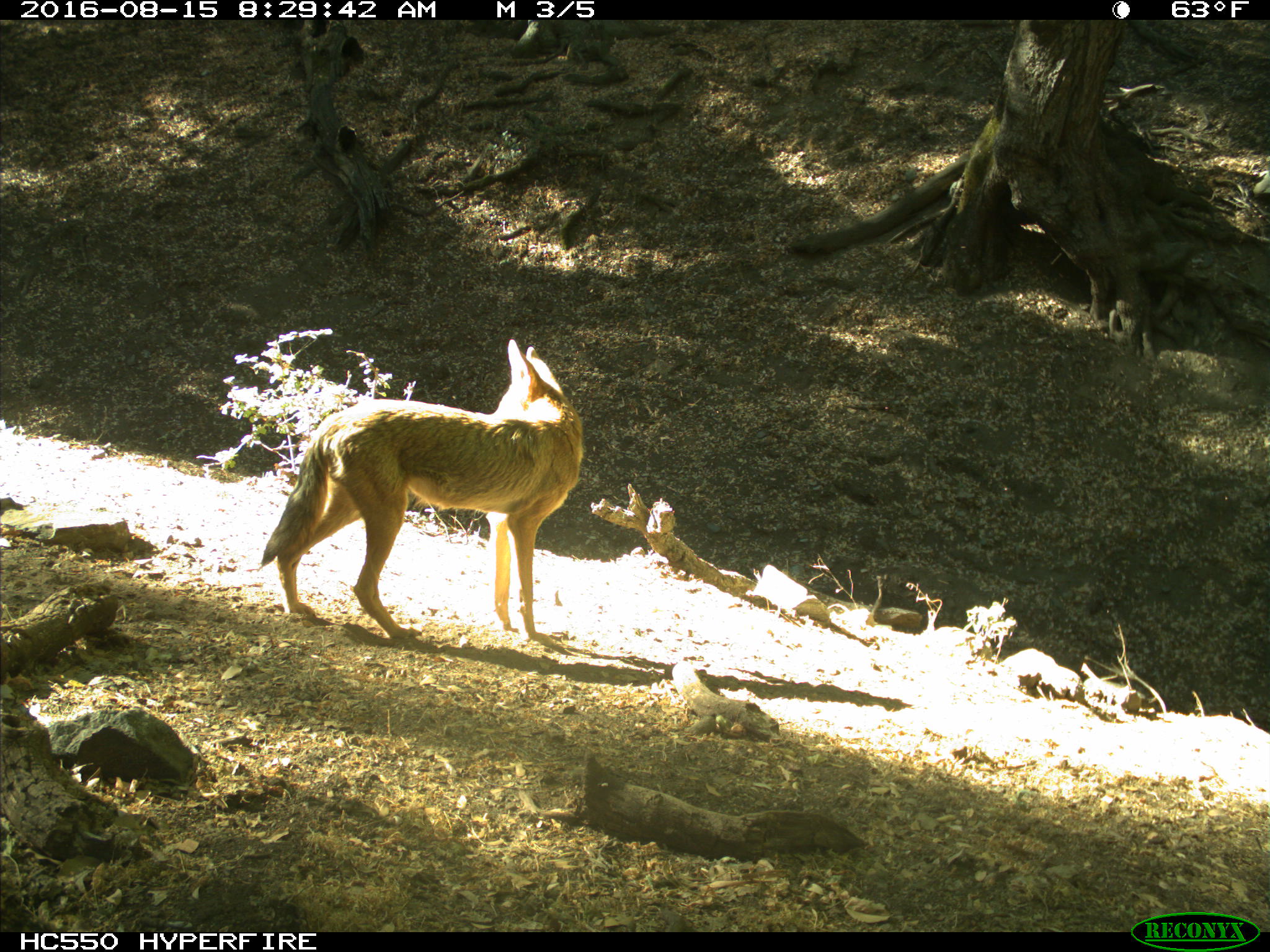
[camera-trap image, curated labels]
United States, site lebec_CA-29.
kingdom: Animalia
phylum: Chordata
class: Mammalia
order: Carnivora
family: Canidae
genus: Canis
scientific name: Canis latrans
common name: coyote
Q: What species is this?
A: Canis latrans (coyote).